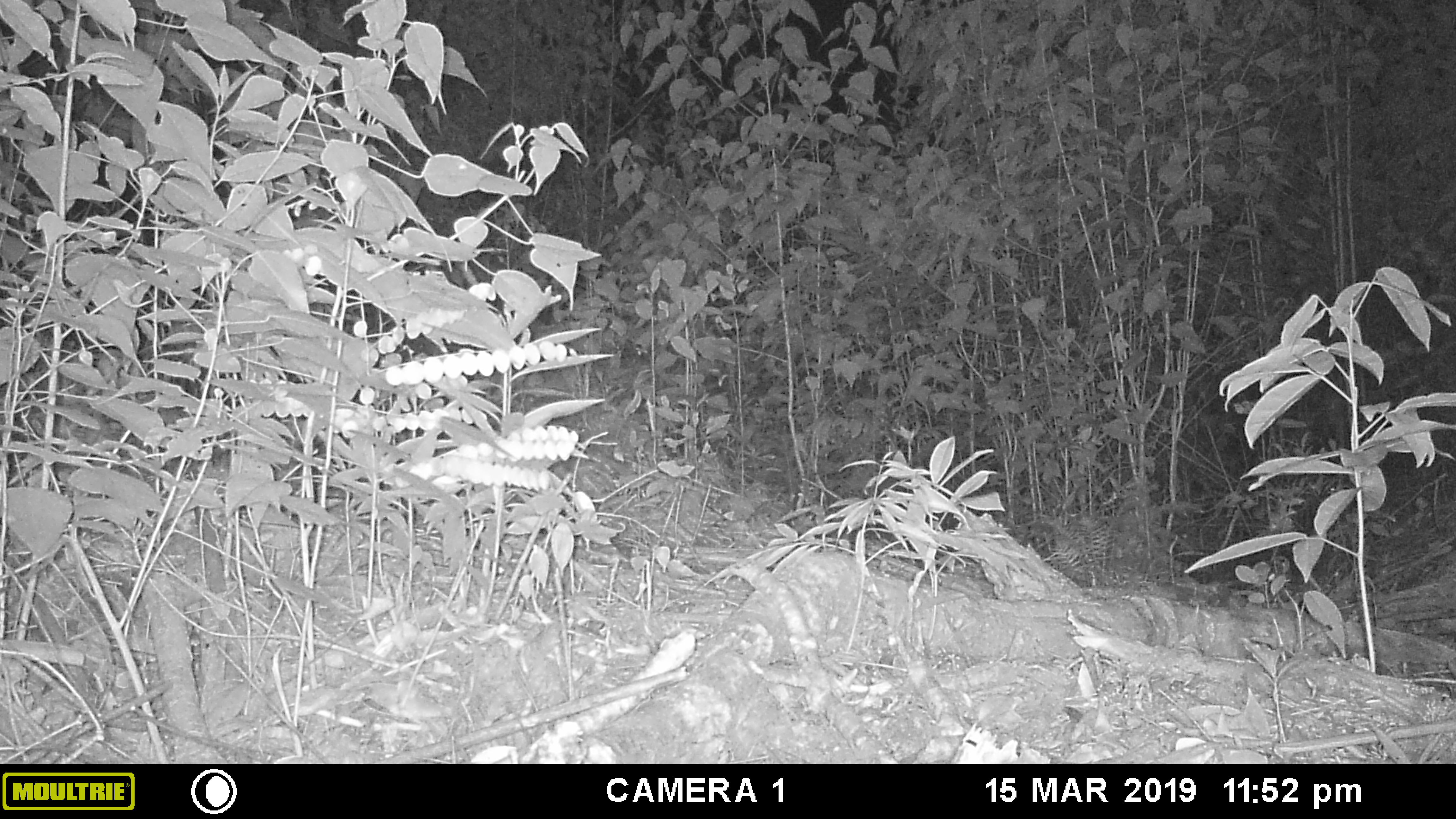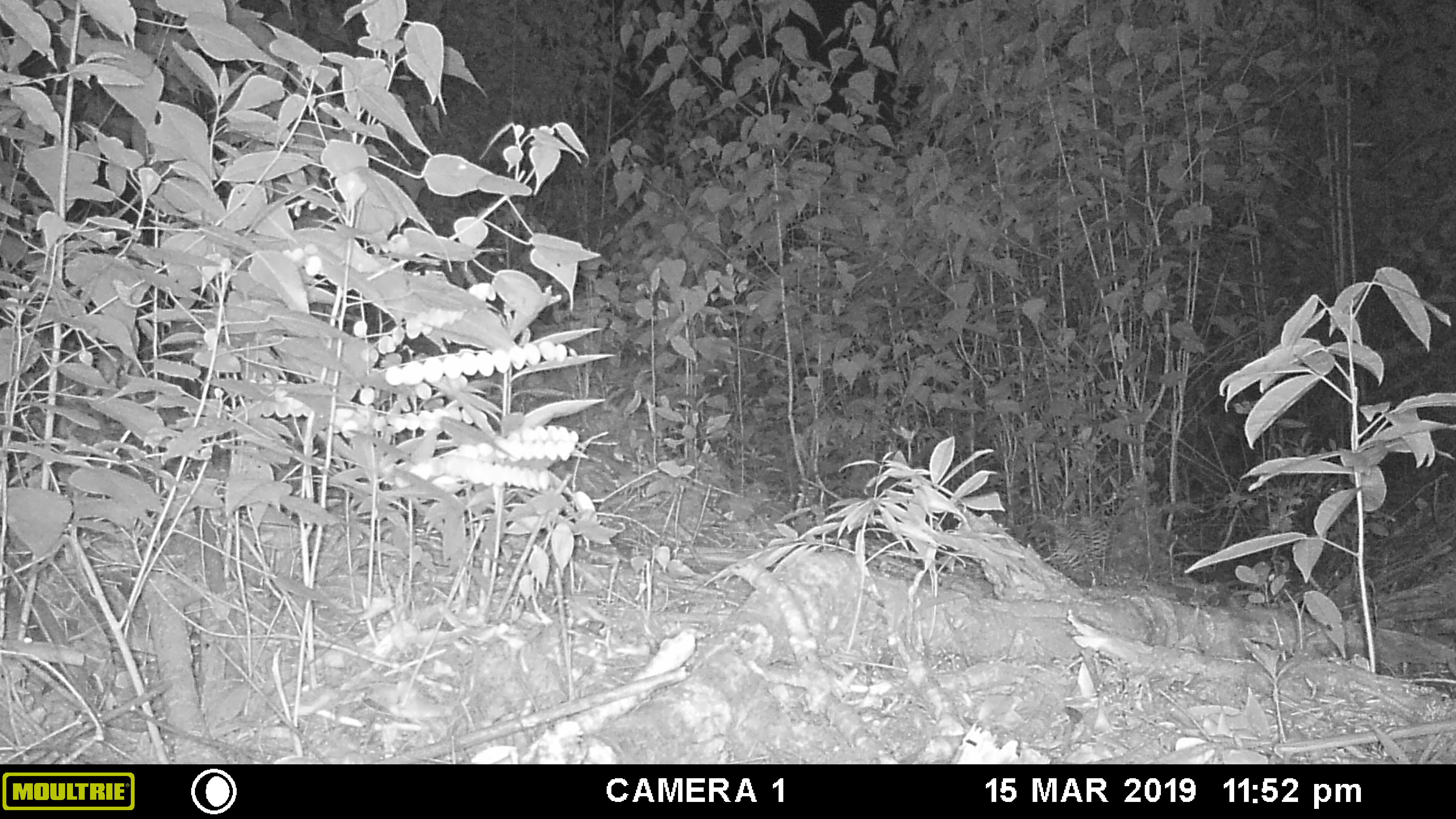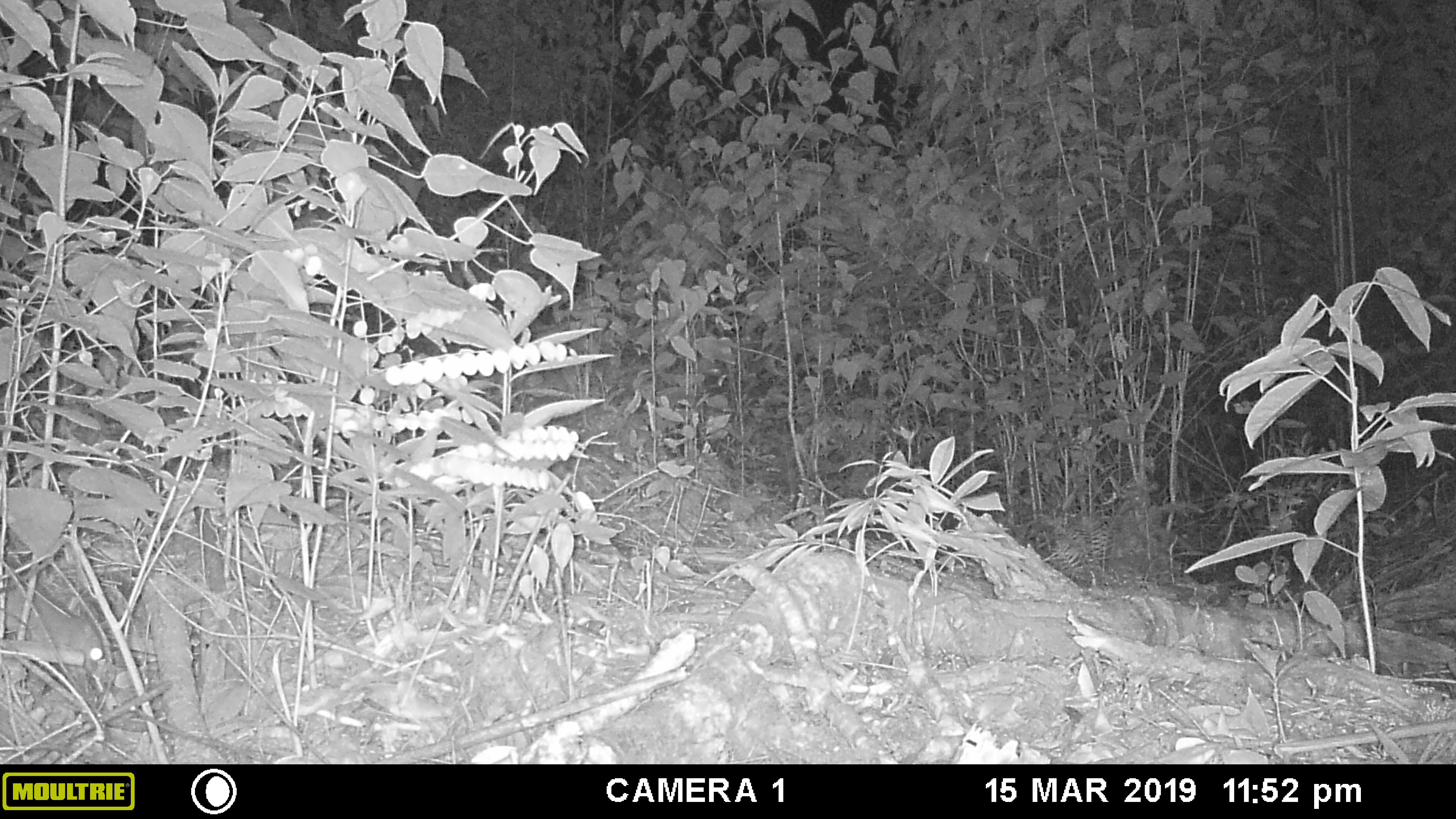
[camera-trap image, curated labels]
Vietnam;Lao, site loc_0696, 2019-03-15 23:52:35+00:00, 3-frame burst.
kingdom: Animalia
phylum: Chordata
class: Mammalia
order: Rodentia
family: Muridae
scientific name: Muridae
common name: old-world mice and rats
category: unidentified murid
Unidentified murid (old-world mice and rats) (Muridae). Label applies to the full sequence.